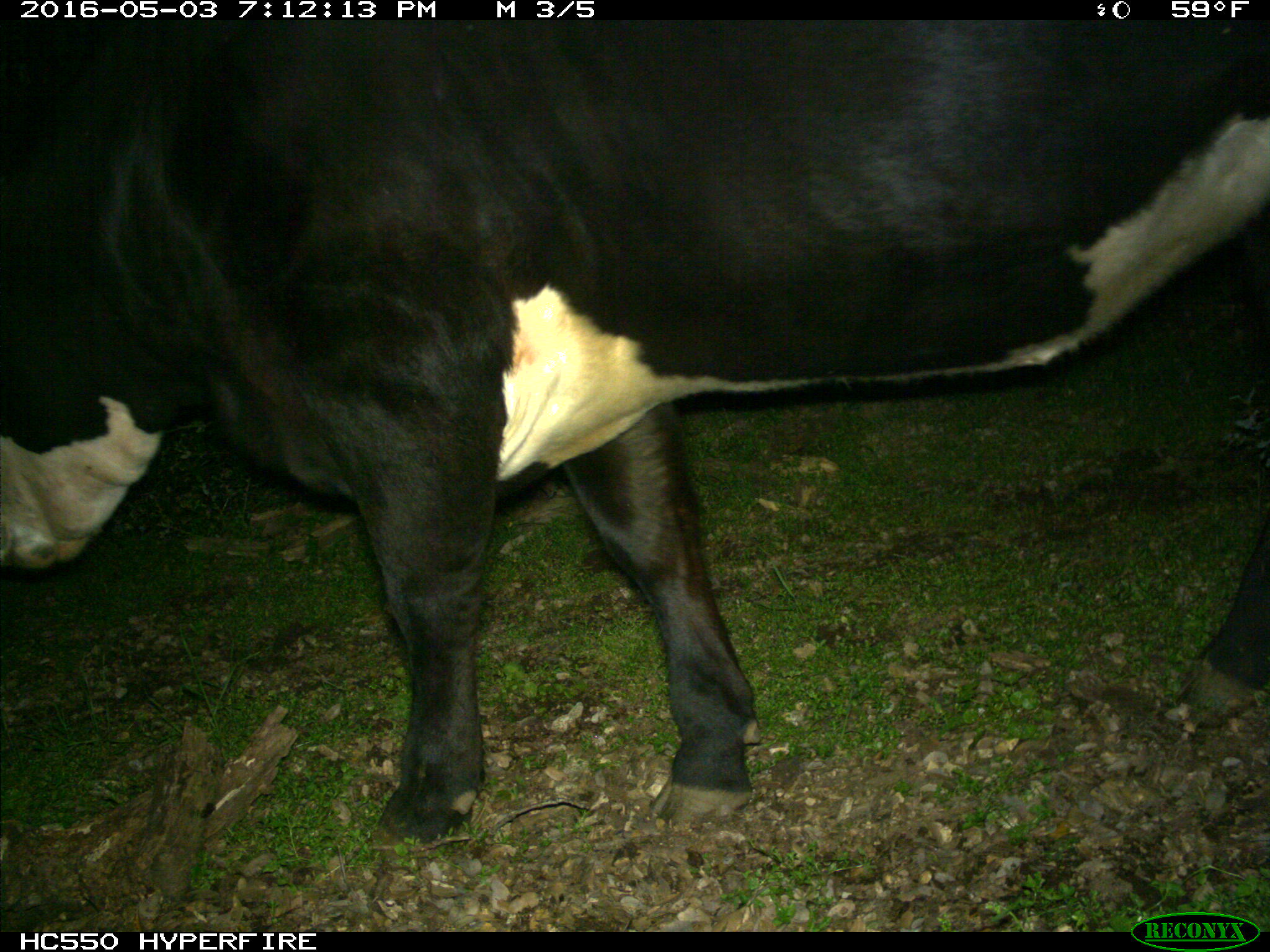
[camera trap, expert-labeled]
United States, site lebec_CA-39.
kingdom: Animalia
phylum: Chordata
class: Mammalia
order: Artiodactyla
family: Bovidae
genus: Bos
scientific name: Bos taurus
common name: domestic cow